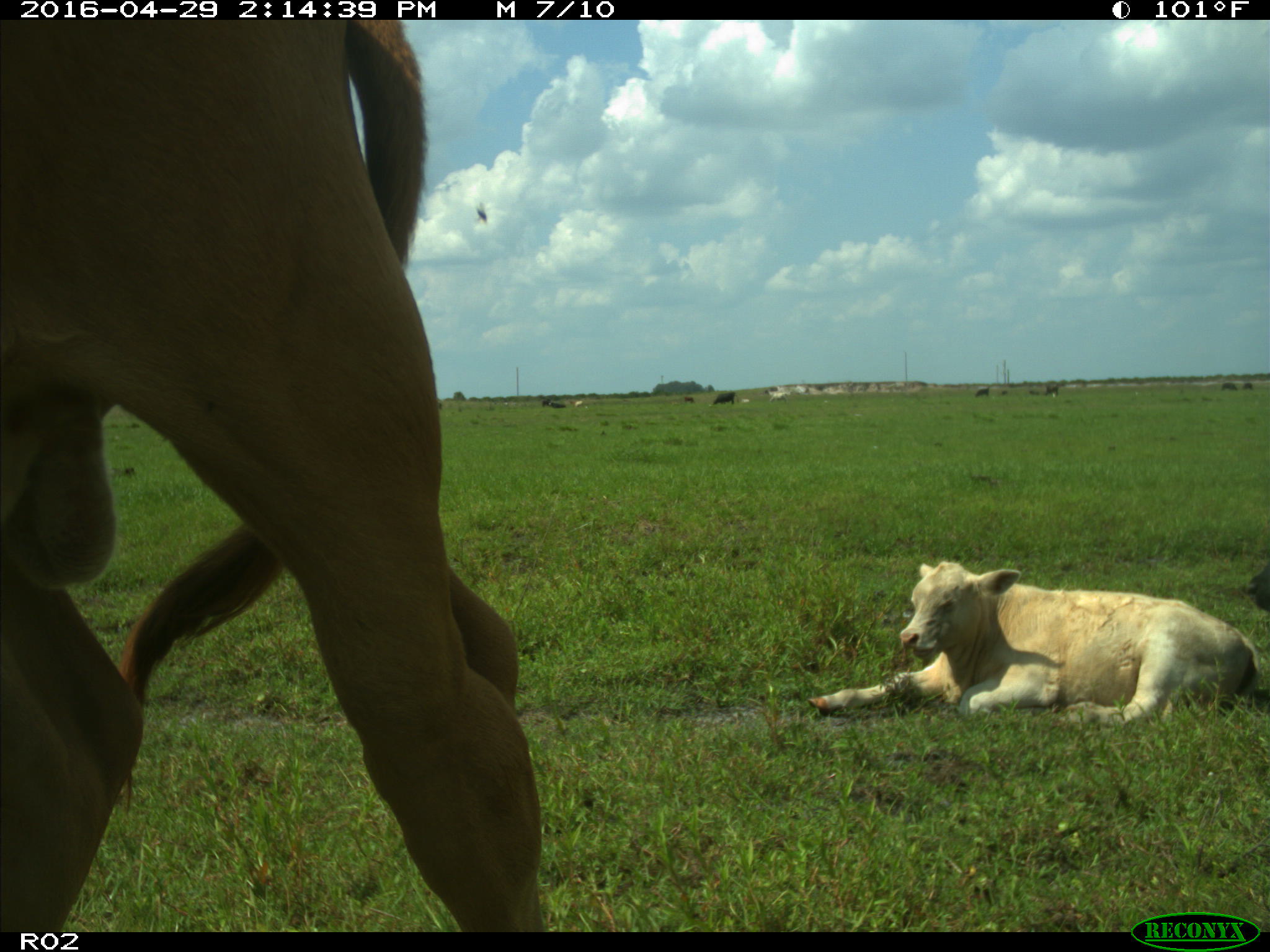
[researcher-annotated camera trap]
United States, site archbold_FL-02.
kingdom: Animalia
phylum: Chordata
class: Mammalia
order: Artiodactyla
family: Bovidae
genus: Bos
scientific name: Bos taurus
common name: domestic cow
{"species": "Bos taurus (domestic cow)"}